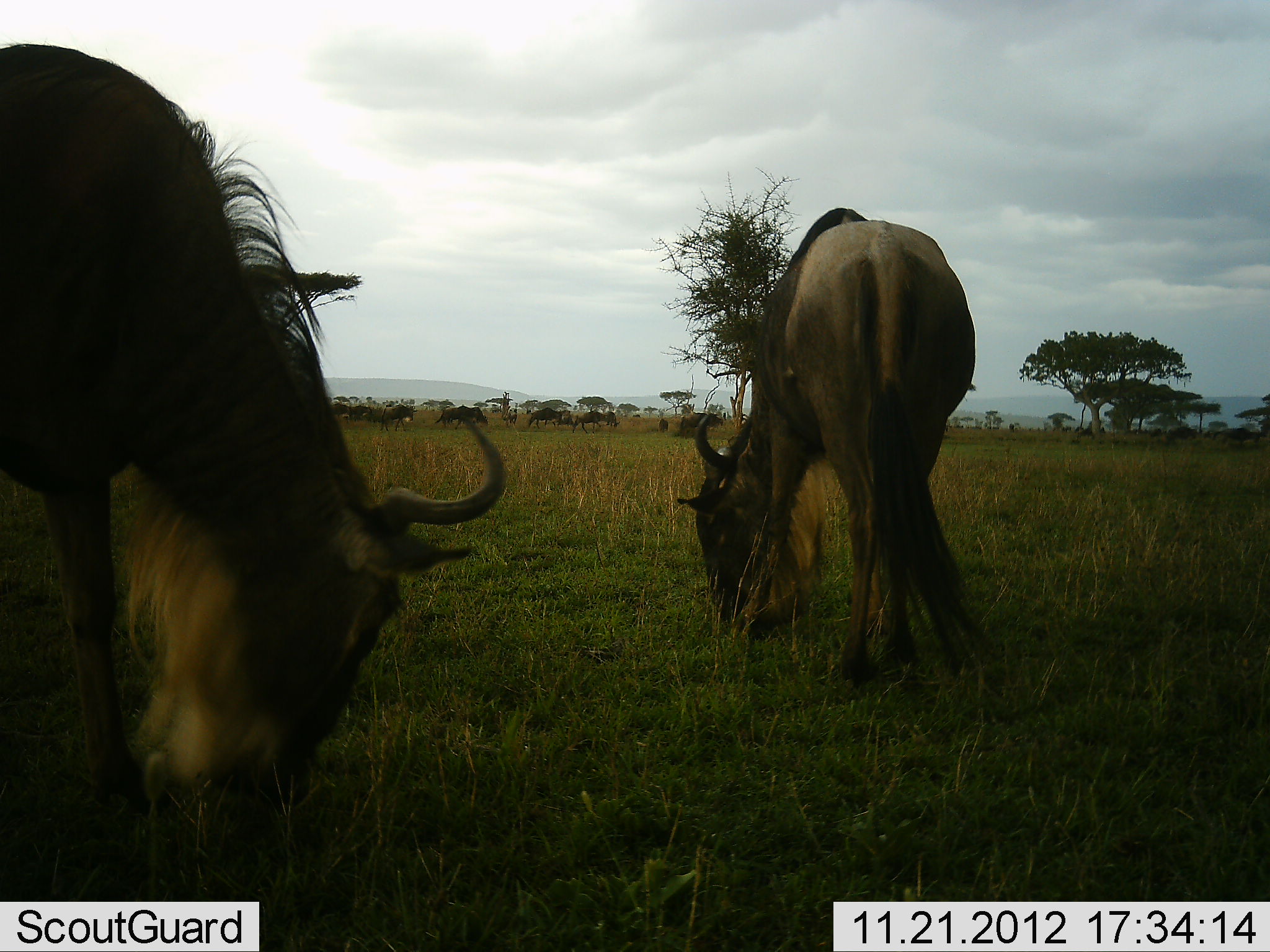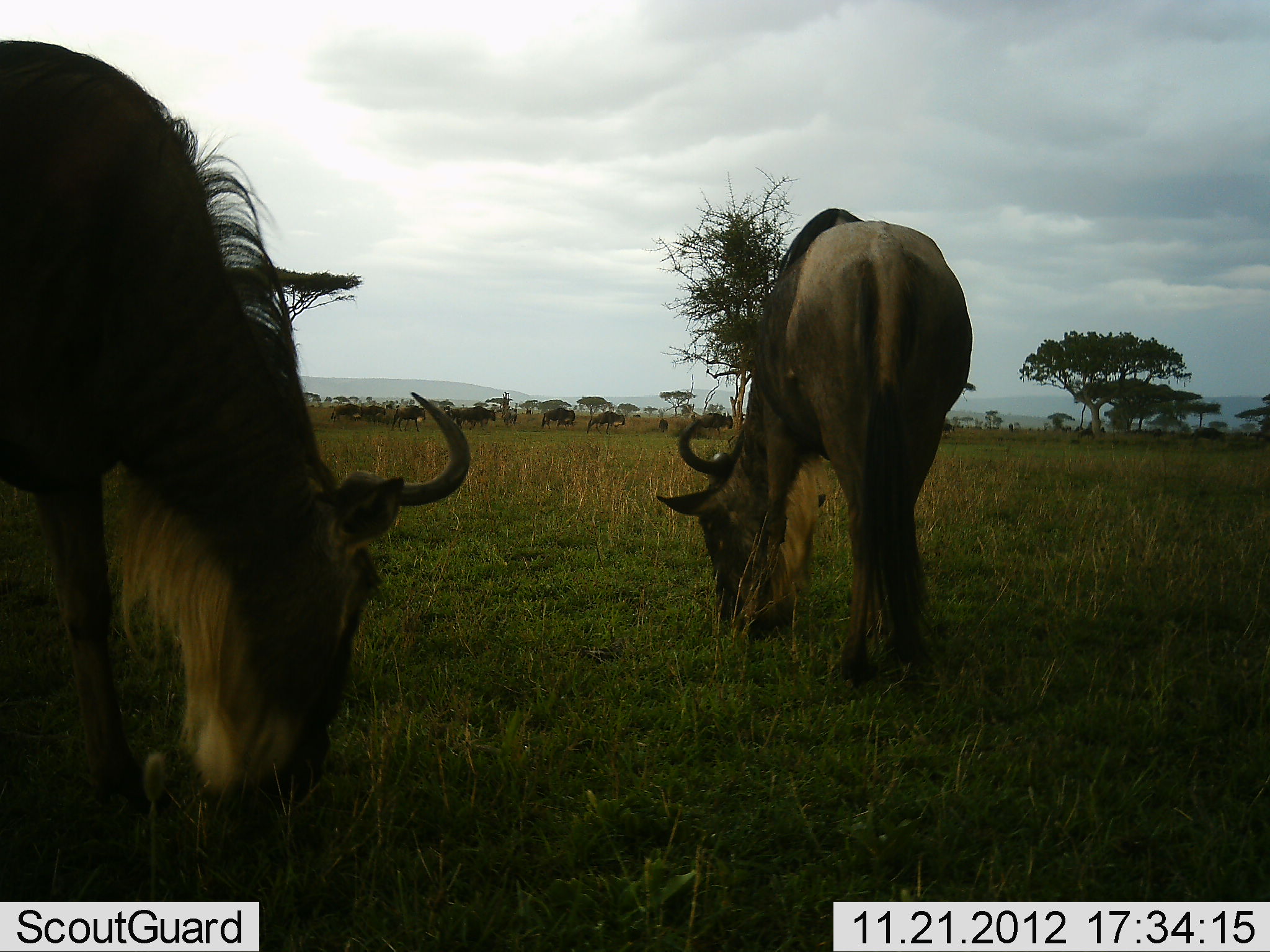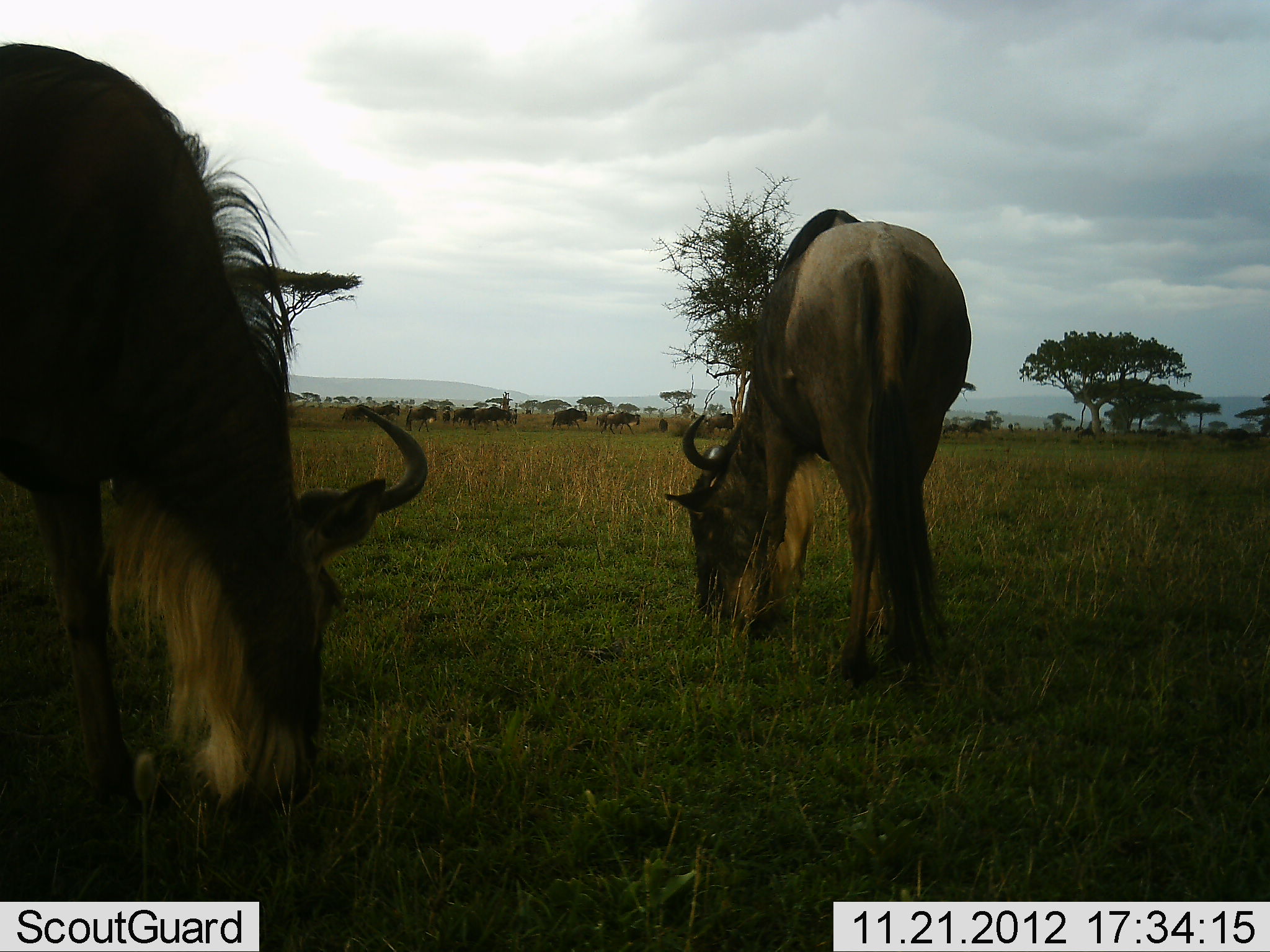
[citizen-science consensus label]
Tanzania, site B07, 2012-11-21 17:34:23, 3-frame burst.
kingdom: Animalia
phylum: Chordata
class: Mammalia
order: Artiodactyla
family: Bovidae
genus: Connochaetes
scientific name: Connochaetes taurinus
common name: blue wildebeest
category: wildebeest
Wildebeest (blue wildebeest) (Connochaetes taurinus), count 10. Behavior (volunteer vote fractions): standing 50%, resting 0%, moving 50%, interacting 0%. Young present (vote fraction): 0%. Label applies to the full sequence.